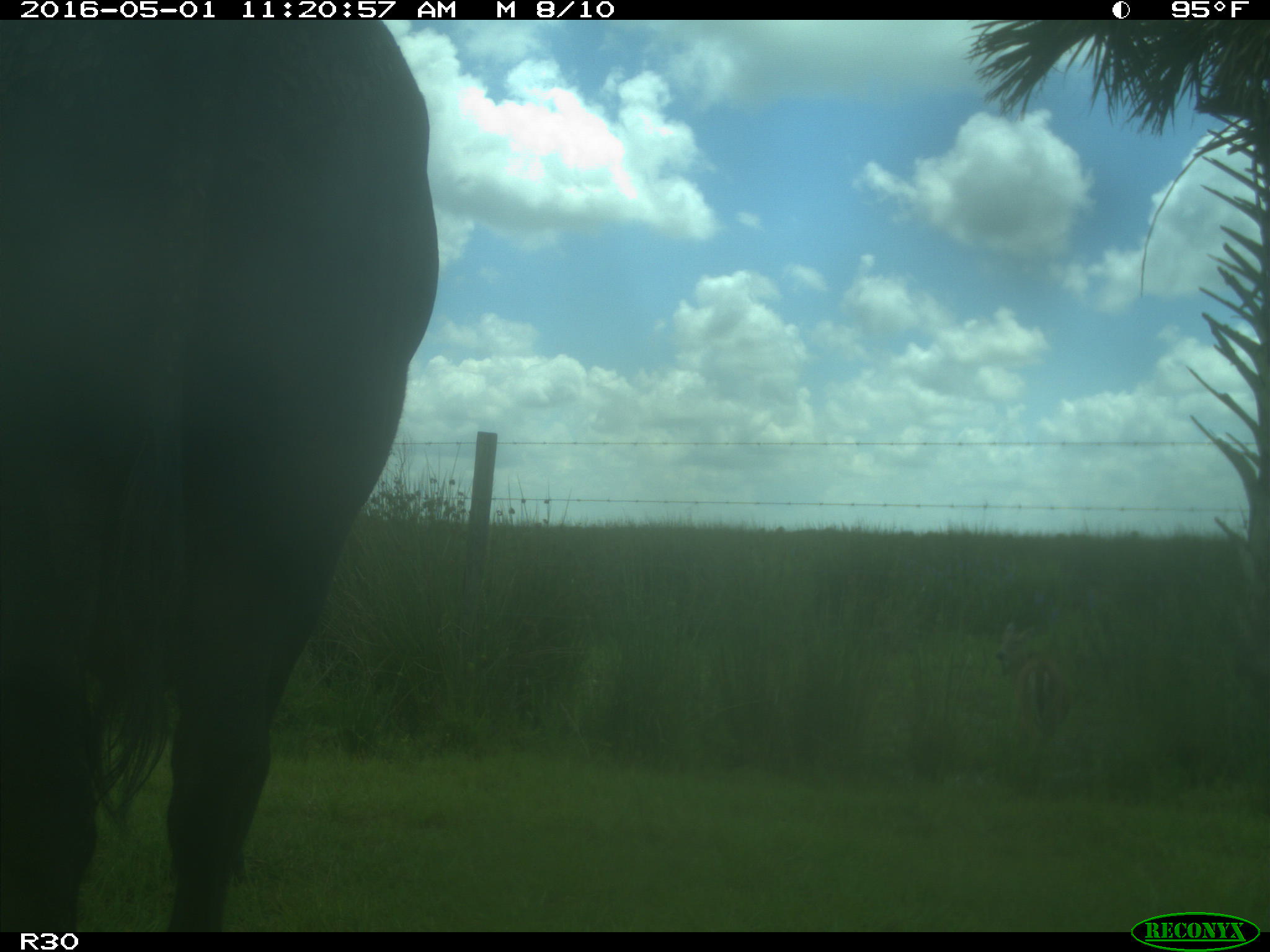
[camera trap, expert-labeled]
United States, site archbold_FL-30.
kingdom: Animalia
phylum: Chordata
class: Mammalia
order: Artiodactyla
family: Bovidae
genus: Bos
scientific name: Bos taurus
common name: domestic cow